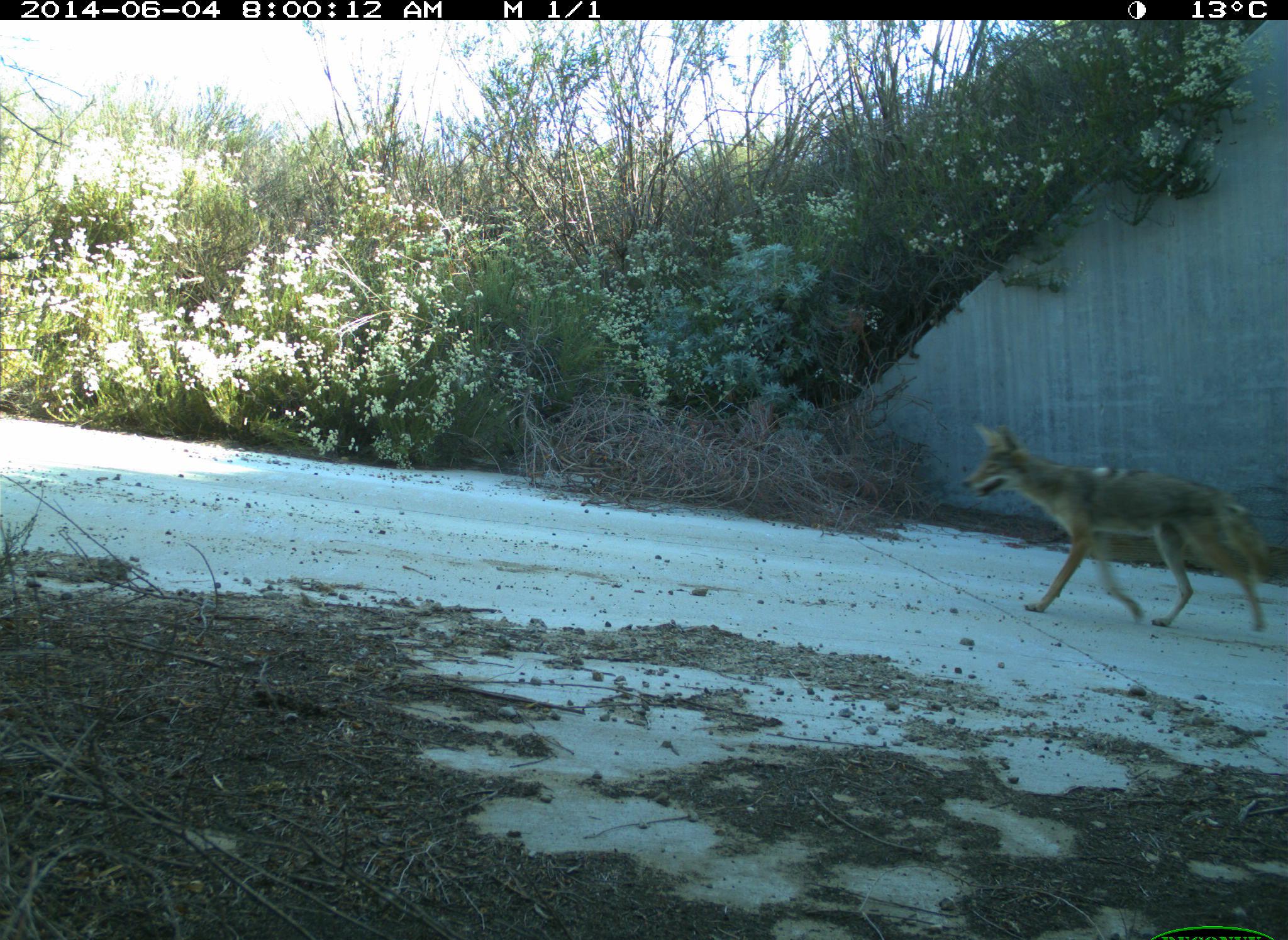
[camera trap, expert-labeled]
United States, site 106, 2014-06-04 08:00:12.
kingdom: Animalia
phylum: Chordata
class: Mammalia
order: Carnivora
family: Canidae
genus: Canis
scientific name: Canis latrans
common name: coyote